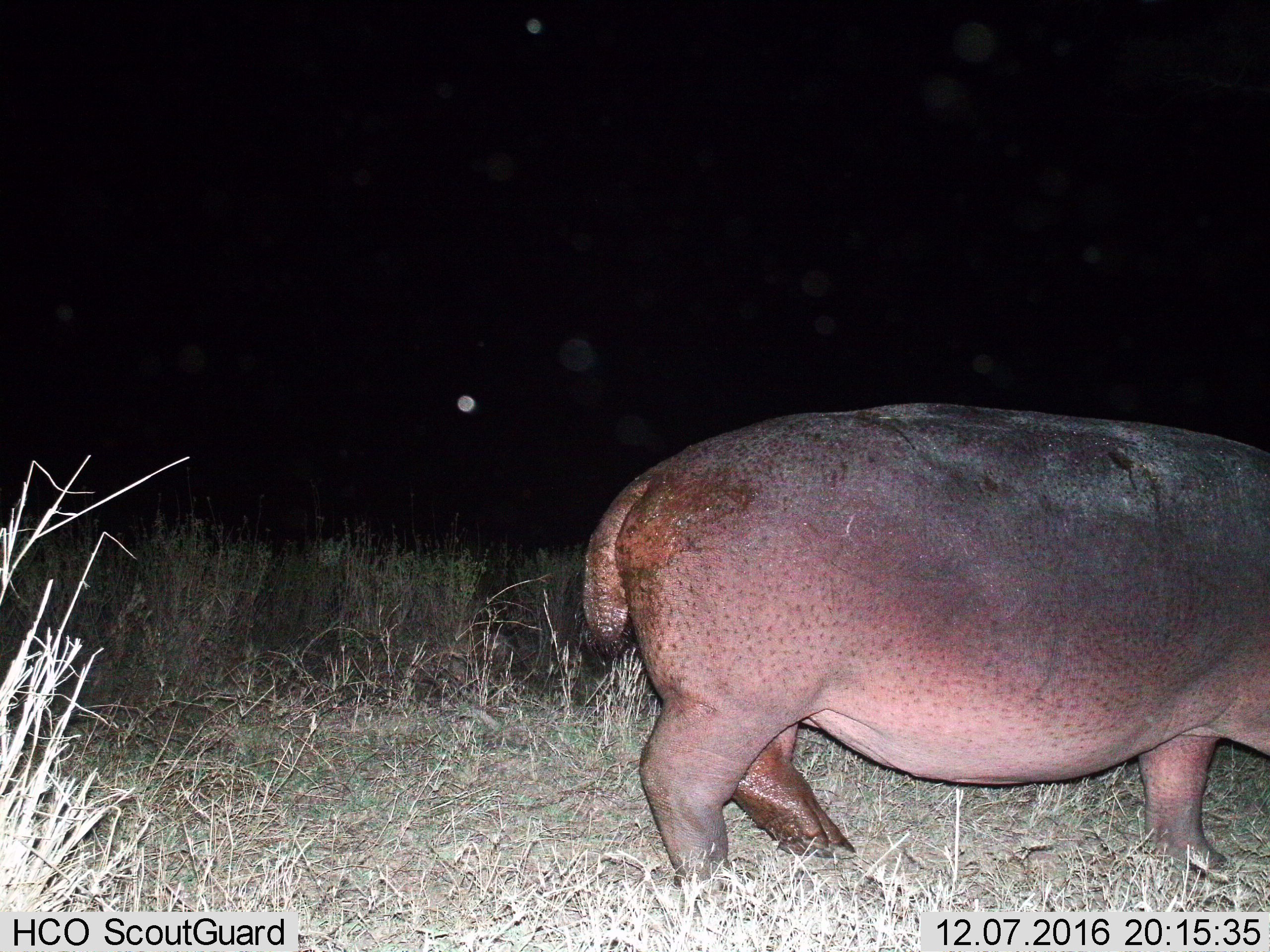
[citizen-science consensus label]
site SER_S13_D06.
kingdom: Animalia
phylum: Chordata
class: Mammalia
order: Artiodactyla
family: Hippopotamidae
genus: Hippopotamus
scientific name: Hippopotamus amphibius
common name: hippopotamus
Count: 1.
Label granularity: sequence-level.